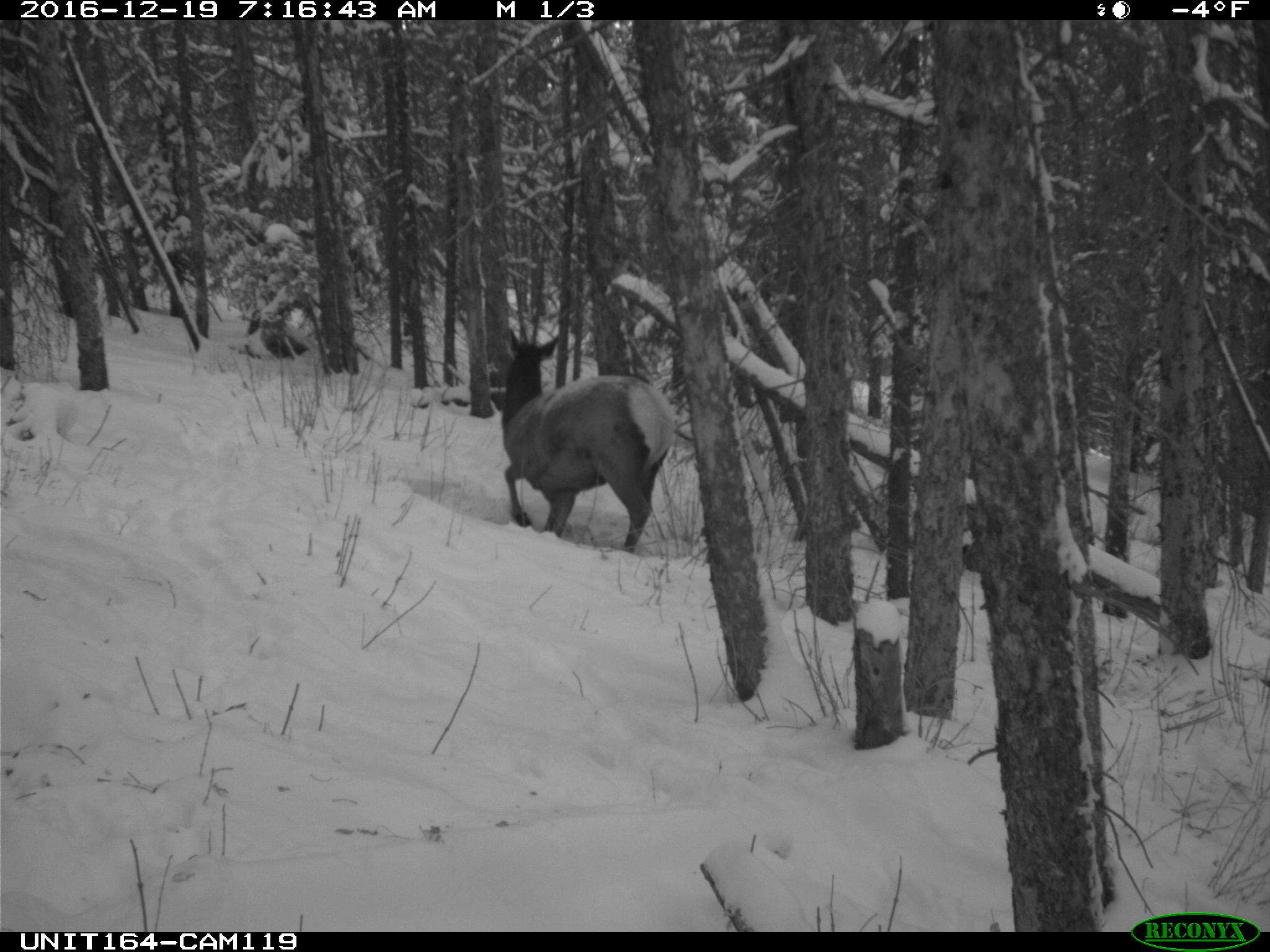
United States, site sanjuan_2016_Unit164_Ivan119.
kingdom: Animalia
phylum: Chordata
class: Mammalia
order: Artiodactyla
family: Cervidae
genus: Cervus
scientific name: Cervus elaphus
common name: red deer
Cervus elaphus (red deer).